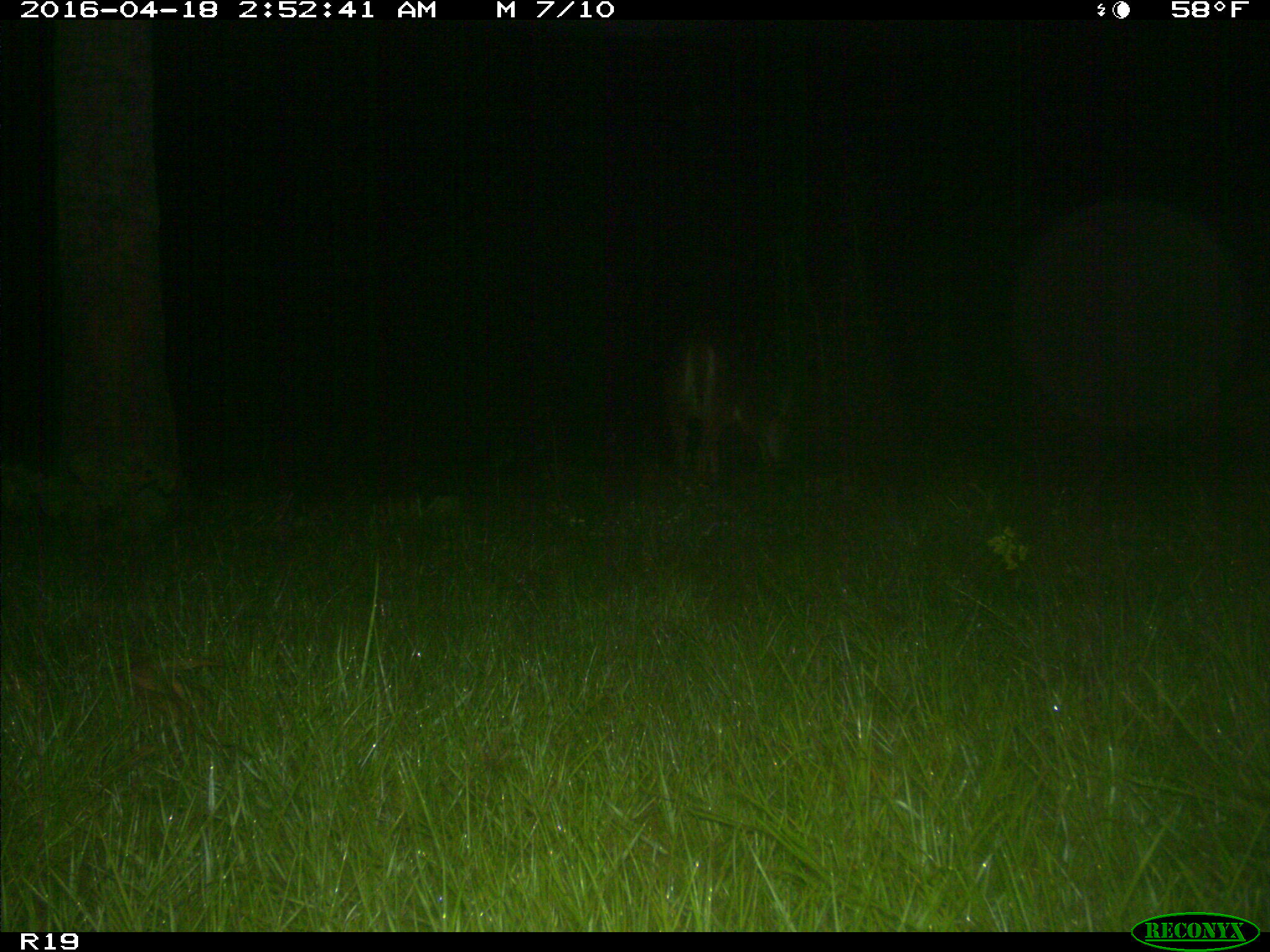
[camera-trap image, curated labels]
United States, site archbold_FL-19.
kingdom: Animalia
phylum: Chordata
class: Mammalia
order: Artiodactyla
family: Cervidae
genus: Odocoileus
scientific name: Odocoileus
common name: deer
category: unidentified deer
Unidentified deer (deer) (Odocoileus).